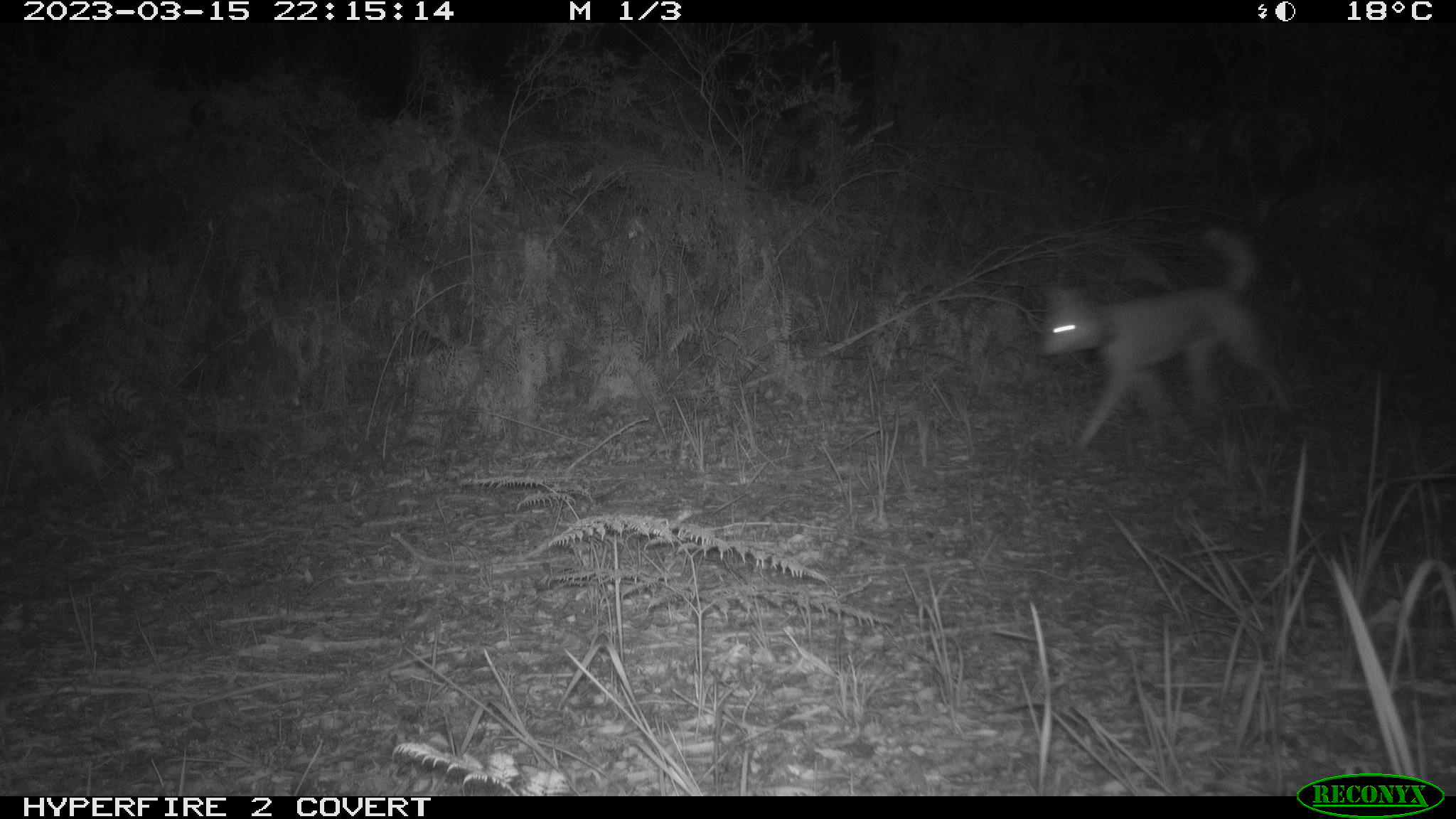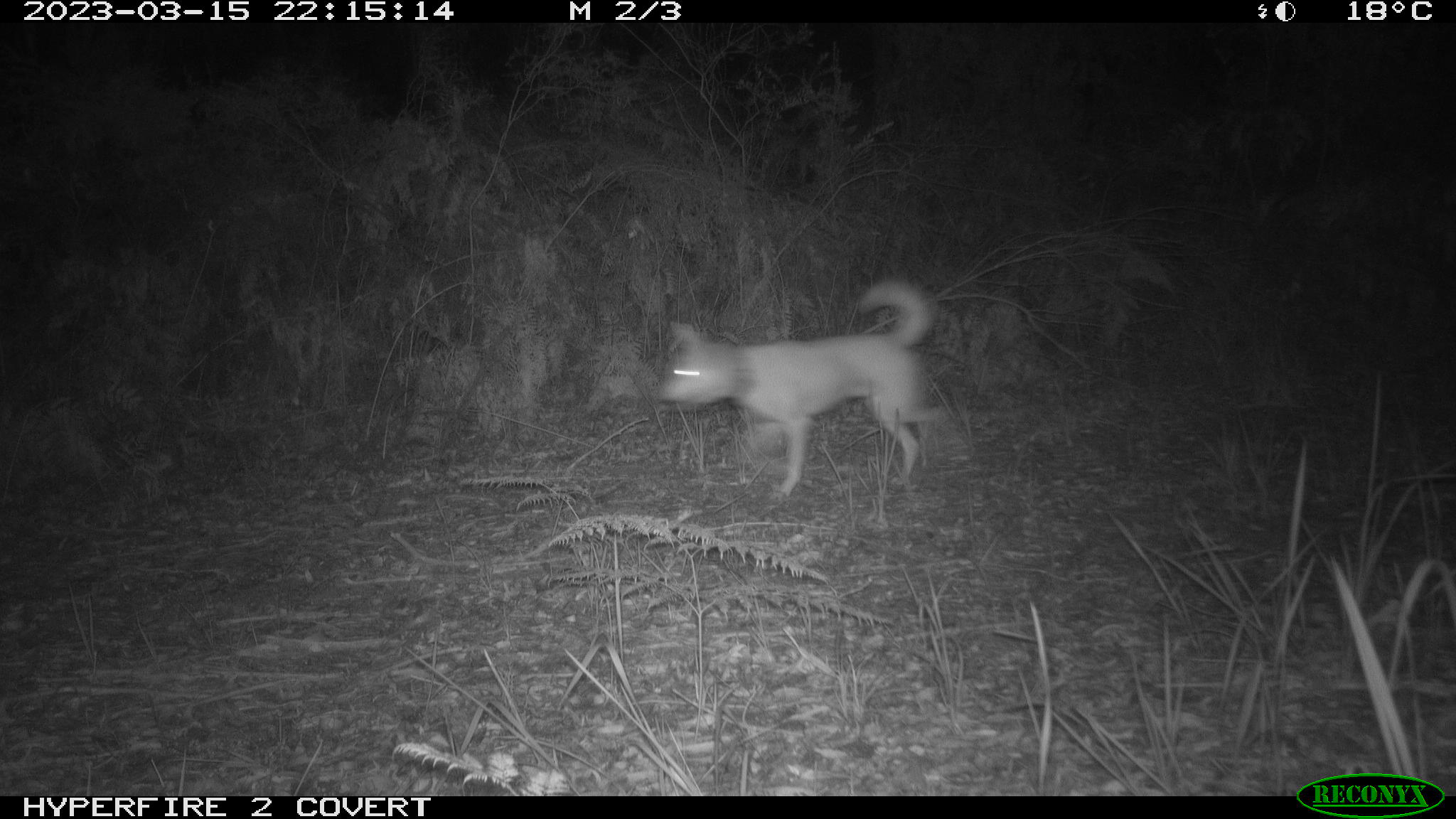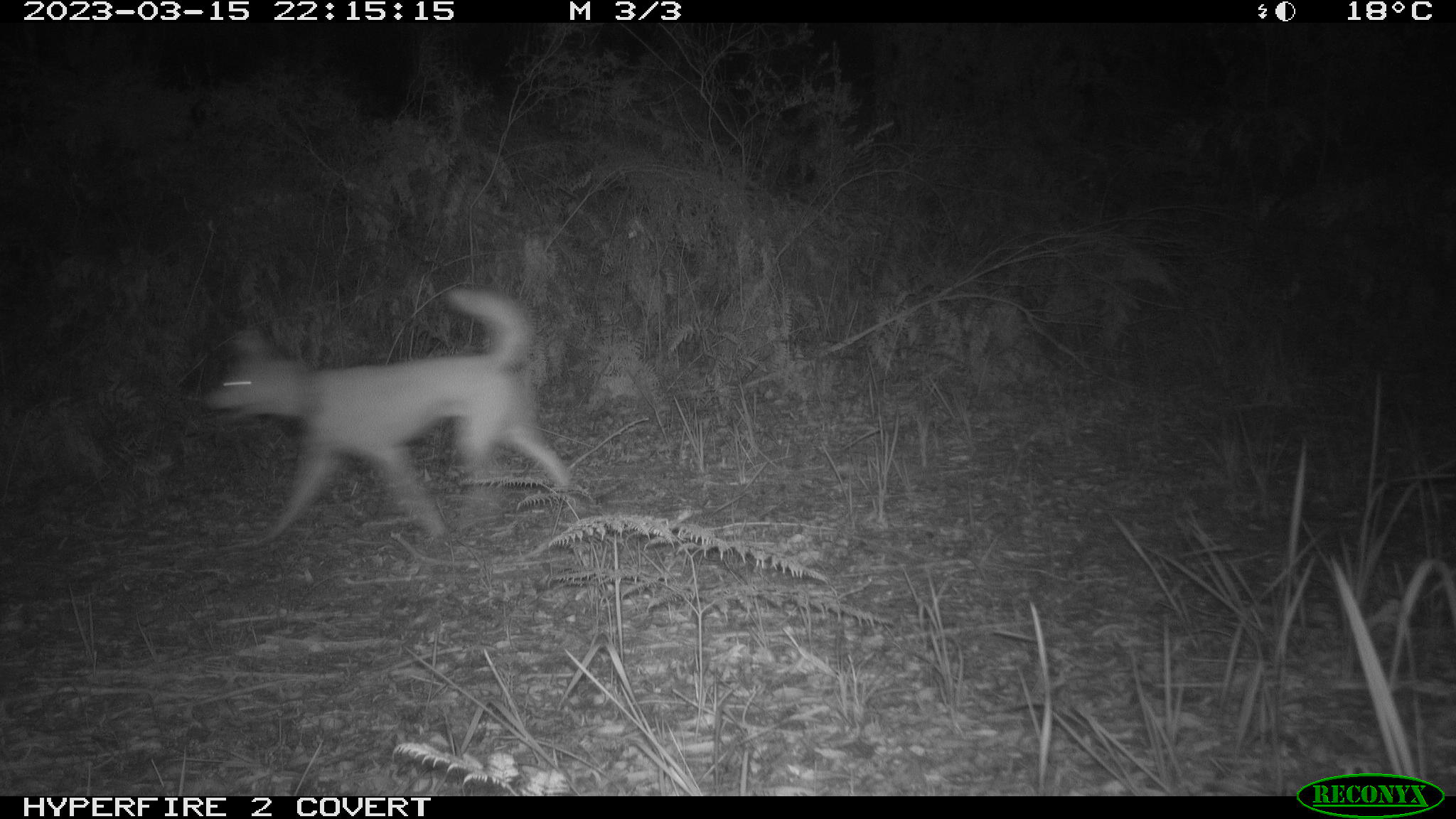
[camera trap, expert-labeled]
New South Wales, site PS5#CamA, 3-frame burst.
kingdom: Animalia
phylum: Chordata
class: Mammalia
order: Carnivora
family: Canidae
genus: Canis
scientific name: Canis familiaris dingo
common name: dingo